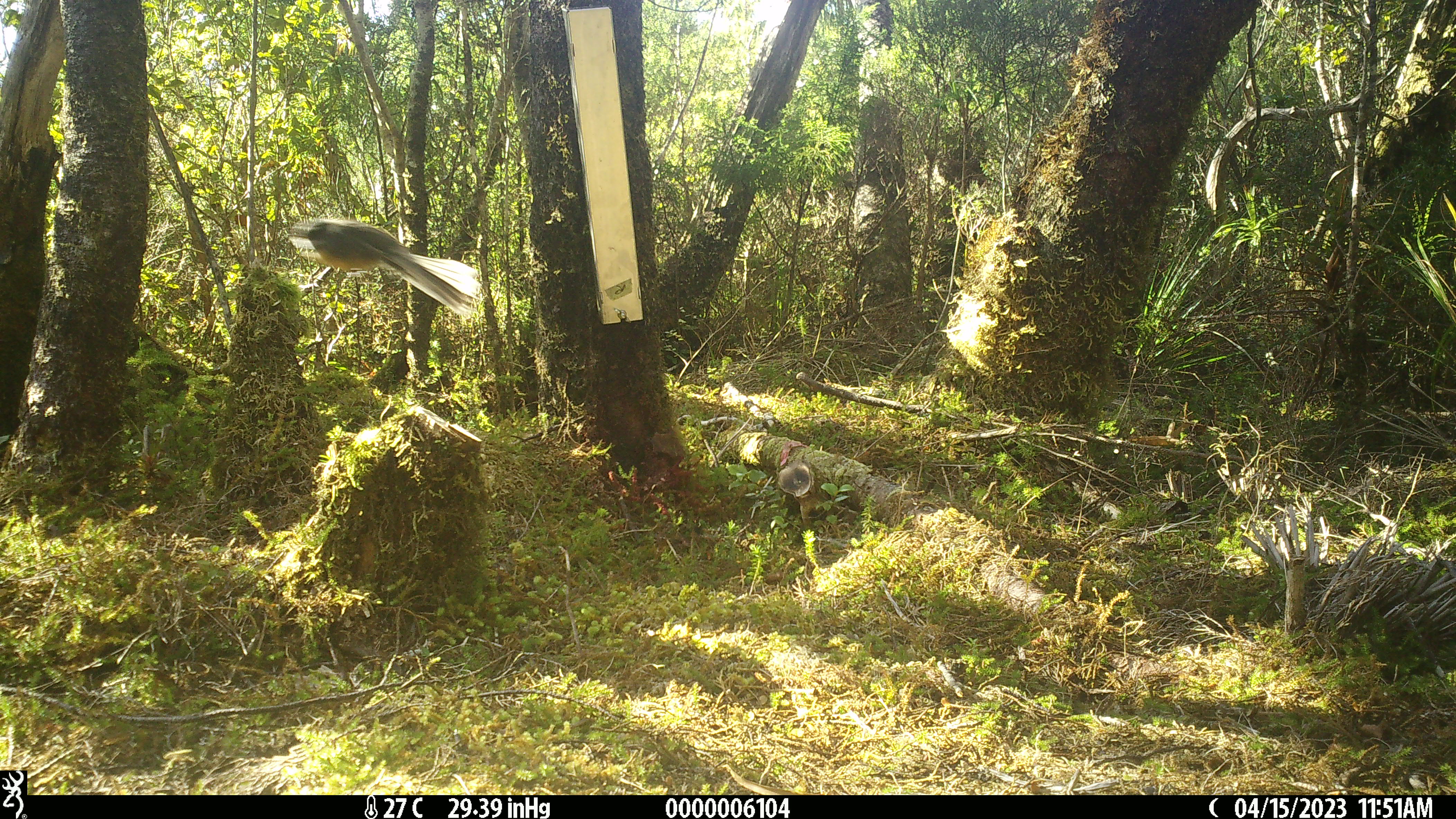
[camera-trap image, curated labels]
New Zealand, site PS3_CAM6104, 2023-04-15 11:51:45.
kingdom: Animalia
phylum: Chordata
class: Aves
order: Passeriformes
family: Rhipiduridae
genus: Rhipidura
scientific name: Rhipidura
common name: fantails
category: fantail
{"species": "fantail (fantails) (Rhipidura)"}